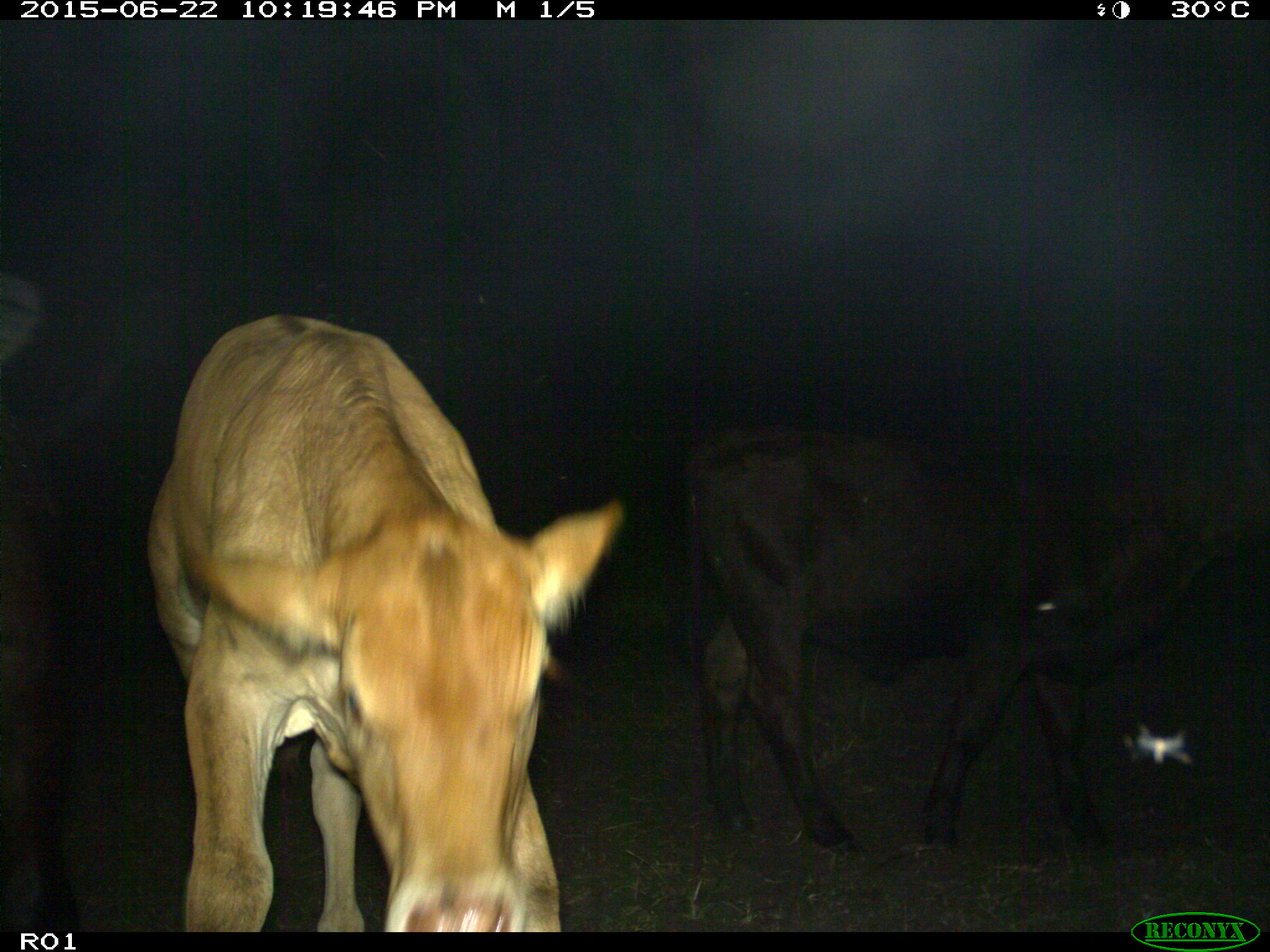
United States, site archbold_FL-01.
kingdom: Animalia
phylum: Chordata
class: Mammalia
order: Artiodactyla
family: Bovidae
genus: Bos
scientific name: Bos taurus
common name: domestic cow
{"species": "Bos taurus (domestic cow)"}